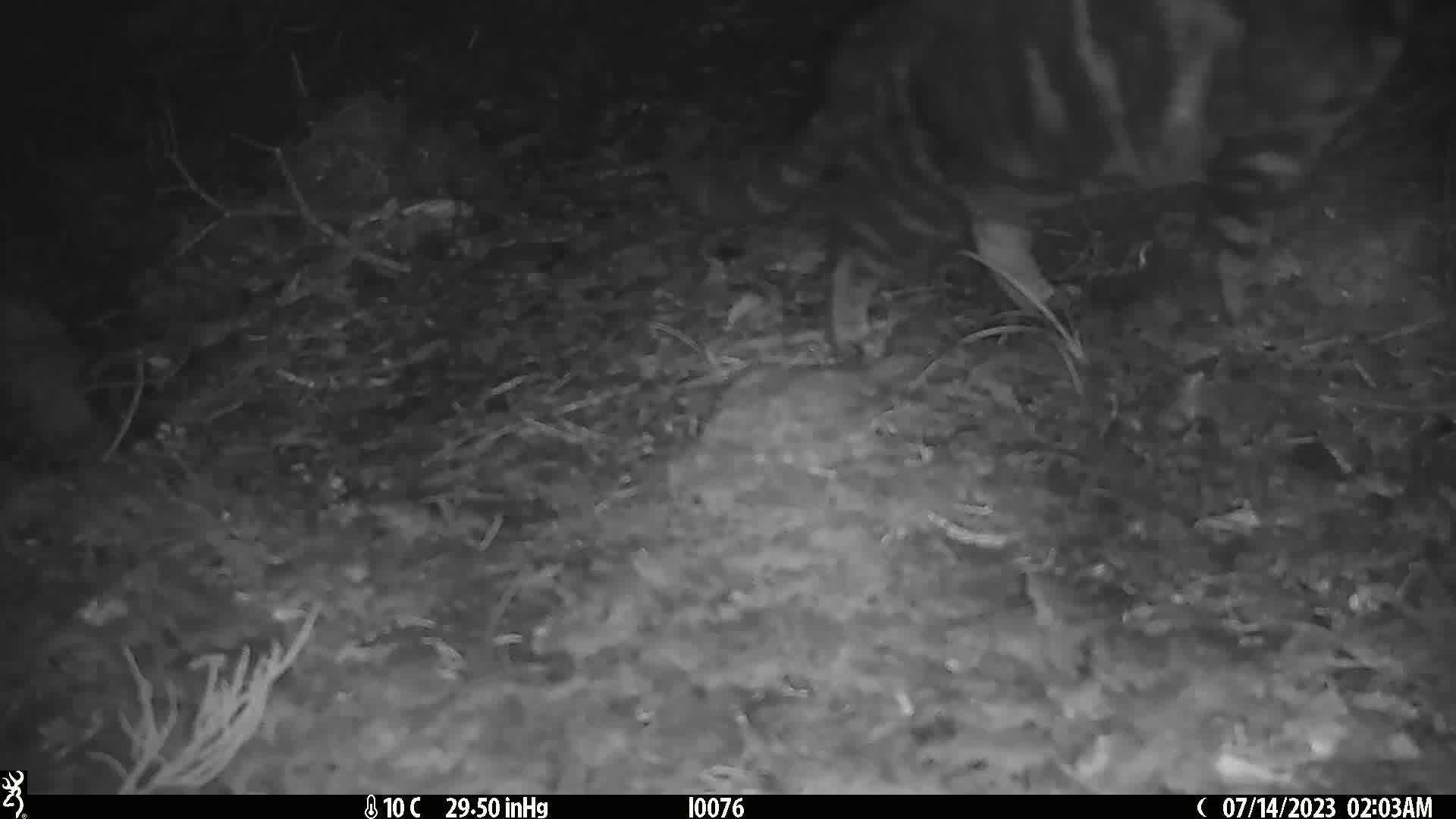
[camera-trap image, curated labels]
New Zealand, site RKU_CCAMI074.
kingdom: Animalia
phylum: Chordata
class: Mammalia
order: Carnivora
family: Felidae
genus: Felis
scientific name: Felis catus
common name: domestic cat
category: cat